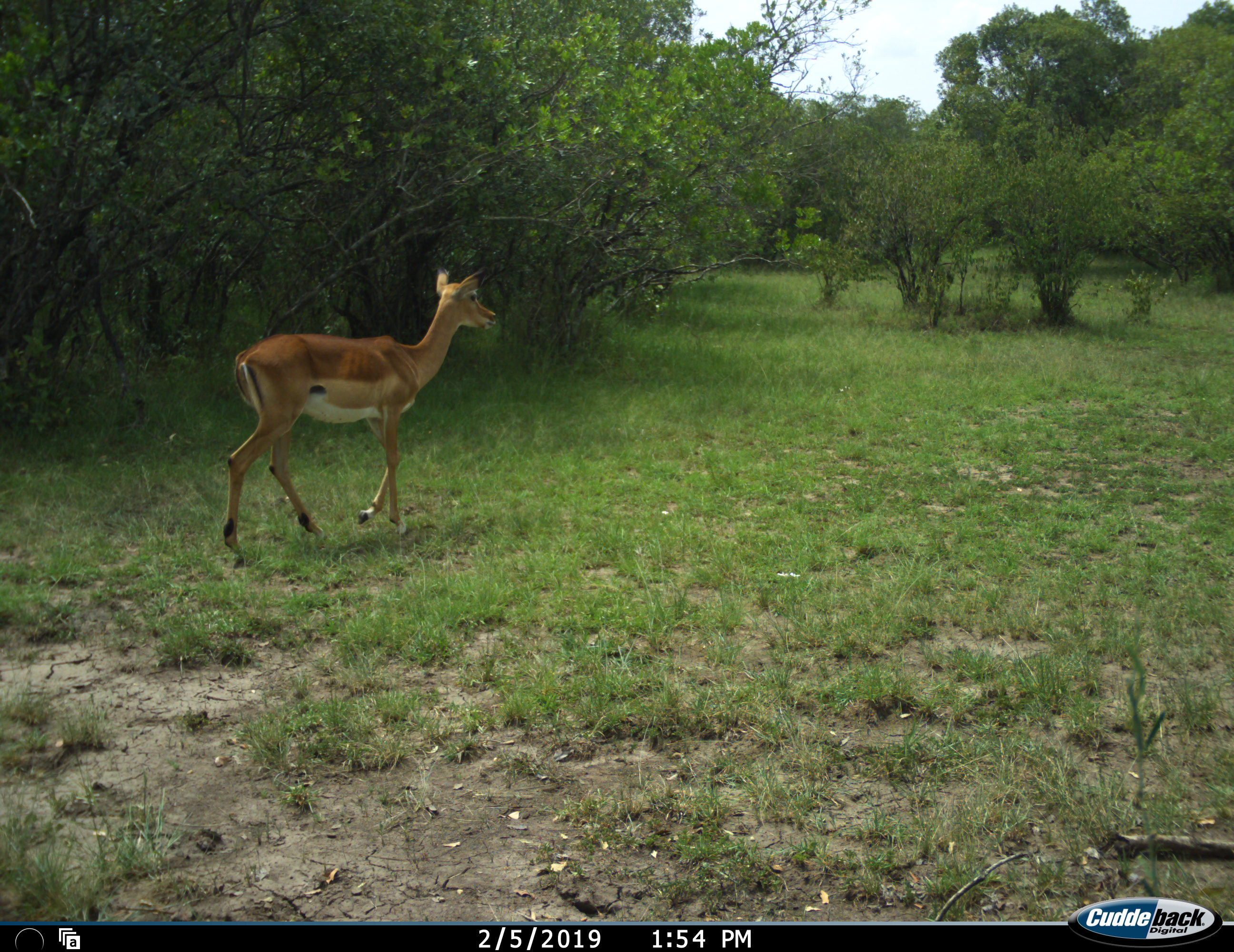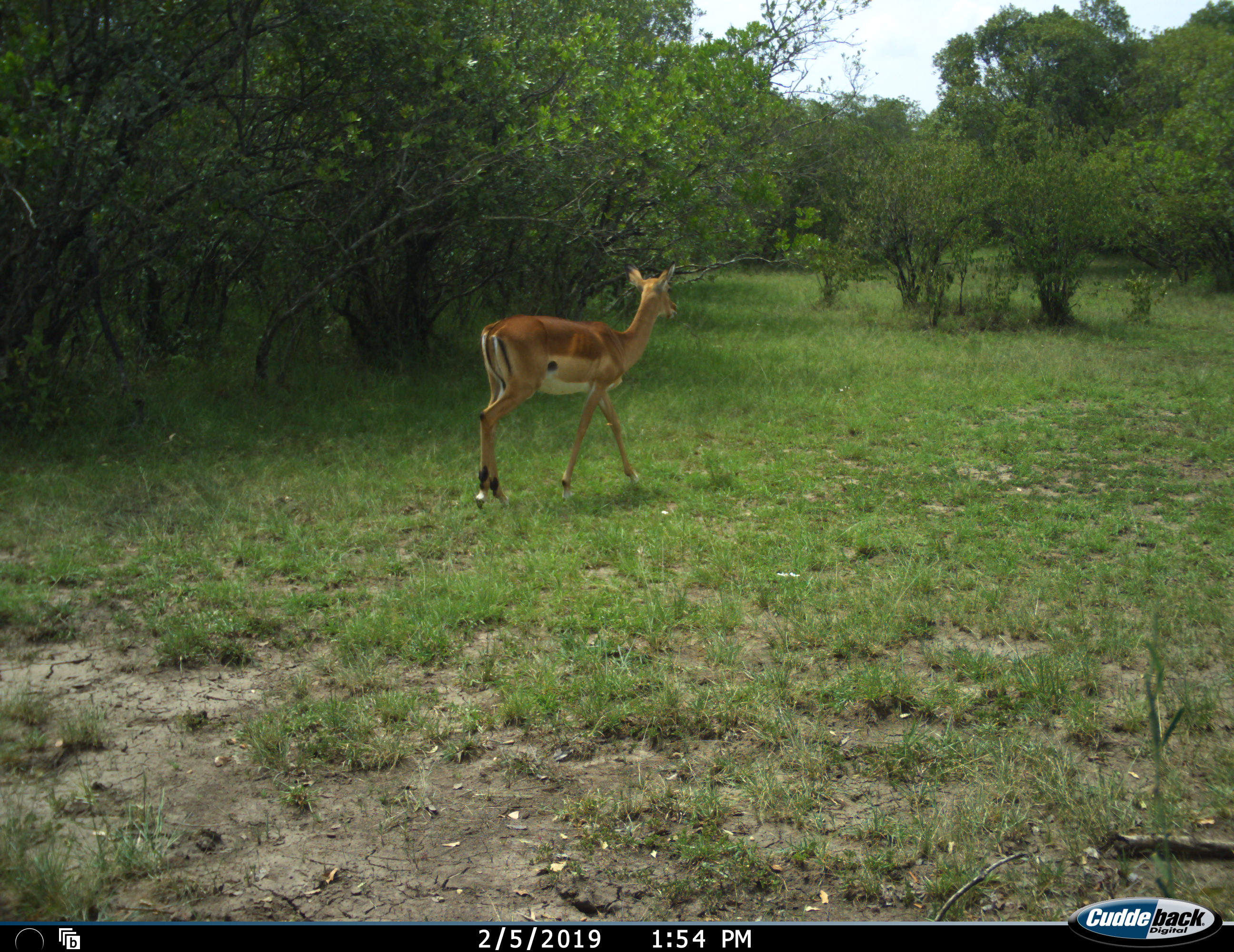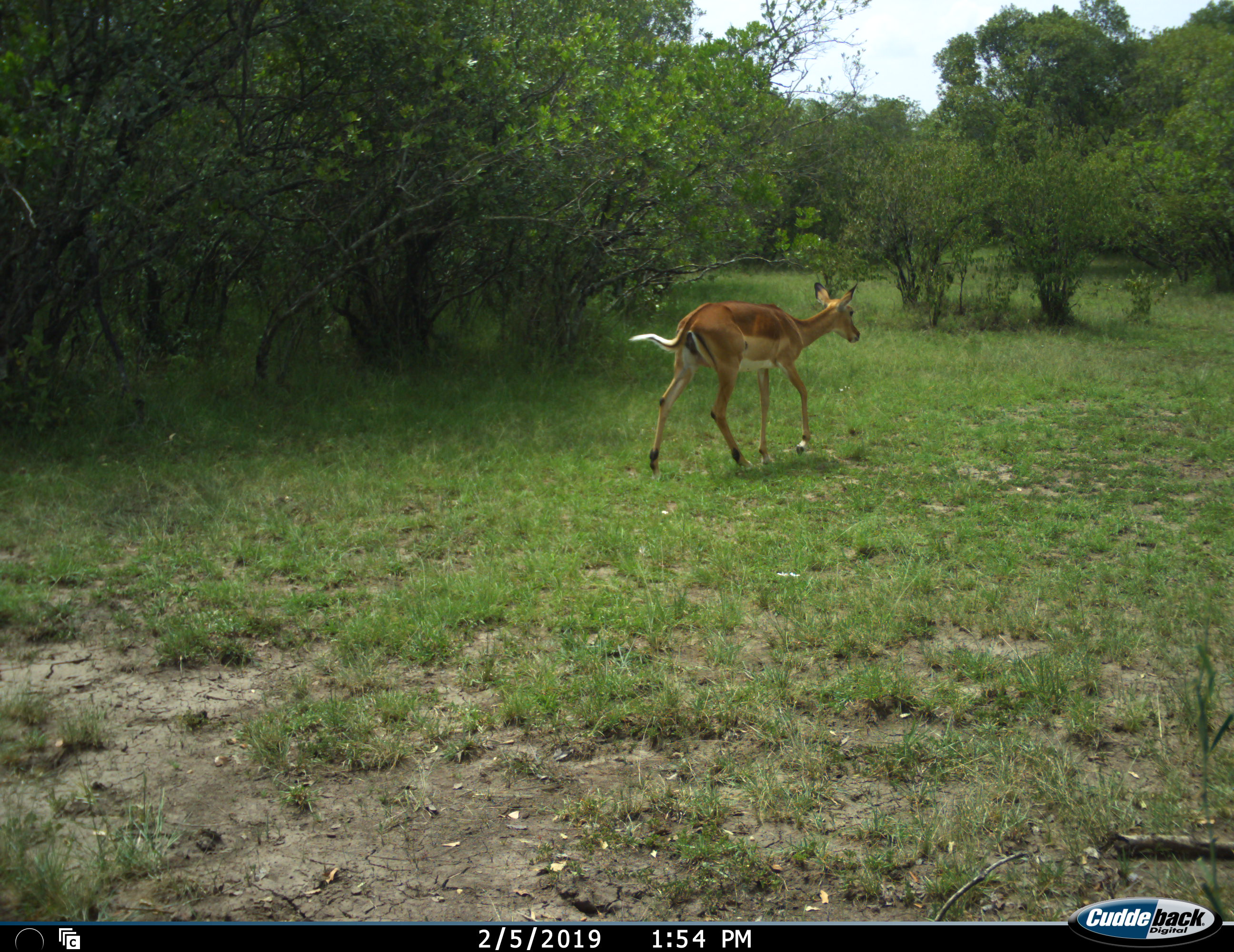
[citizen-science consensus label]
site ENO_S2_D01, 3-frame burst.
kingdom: Animalia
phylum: Chordata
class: Mammalia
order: Artiodactyla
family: Bovidae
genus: Aepyceros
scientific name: Aepyceros melampus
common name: impala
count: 1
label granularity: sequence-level